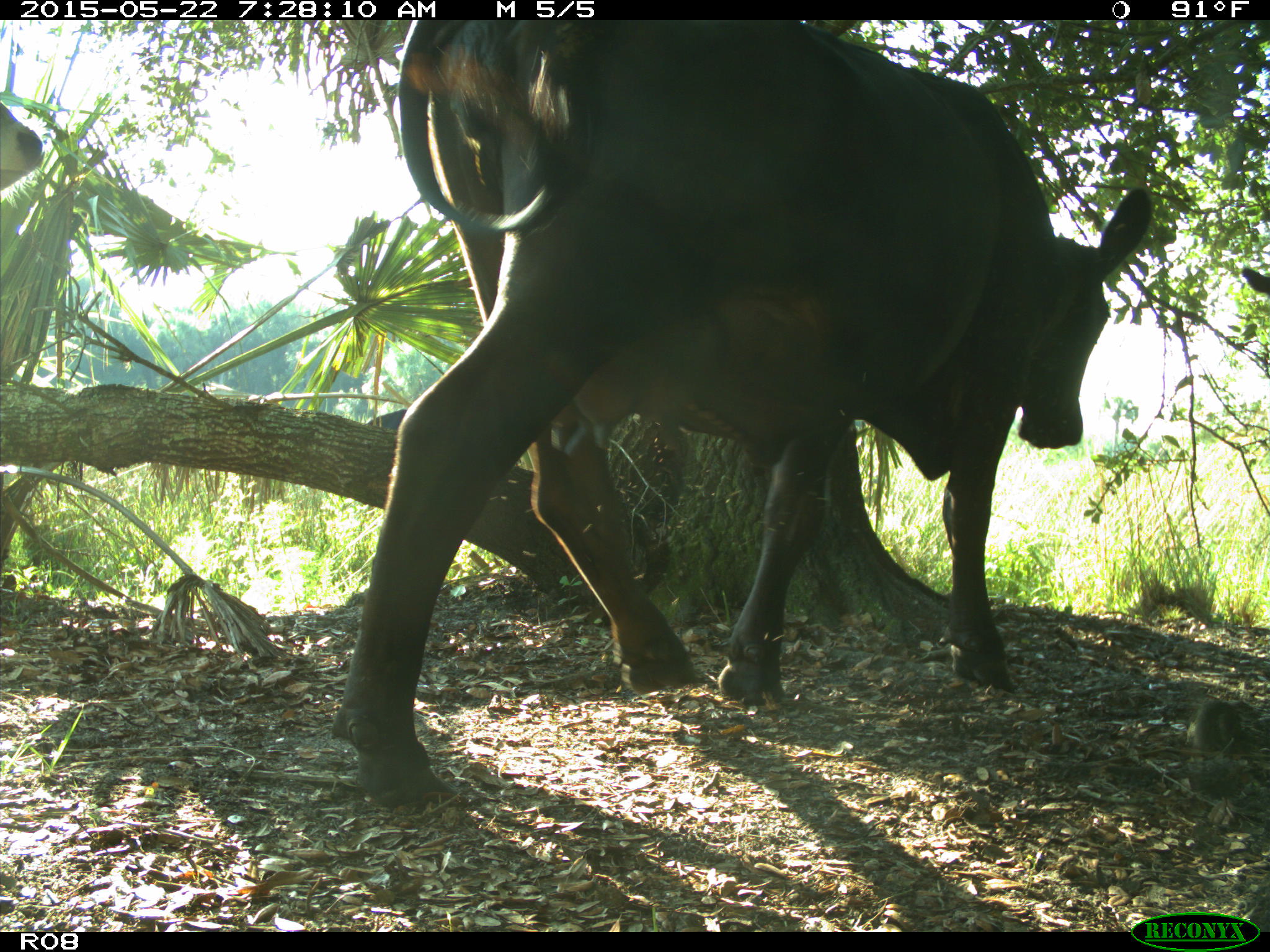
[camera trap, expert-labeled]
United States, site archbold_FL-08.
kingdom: Animalia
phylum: Chordata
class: Mammalia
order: Artiodactyla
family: Bovidae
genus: Bos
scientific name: Bos taurus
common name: domestic cow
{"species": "Bos taurus (domestic cow)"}